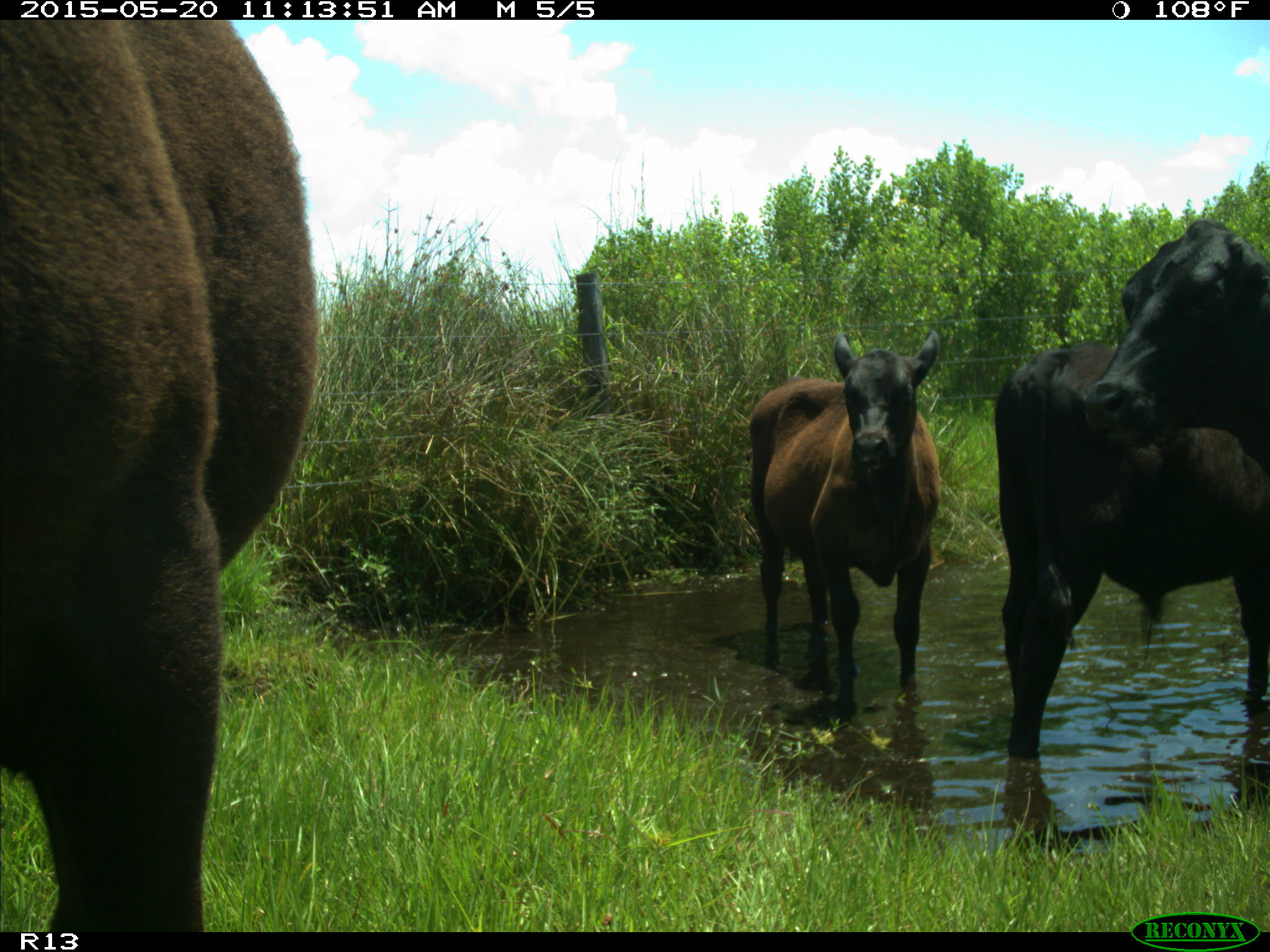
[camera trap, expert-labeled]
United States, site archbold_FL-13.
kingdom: Animalia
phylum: Chordata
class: Mammalia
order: Artiodactyla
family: Bovidae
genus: Bos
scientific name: Bos taurus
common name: domestic cow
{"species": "Bos taurus (domestic cow)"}